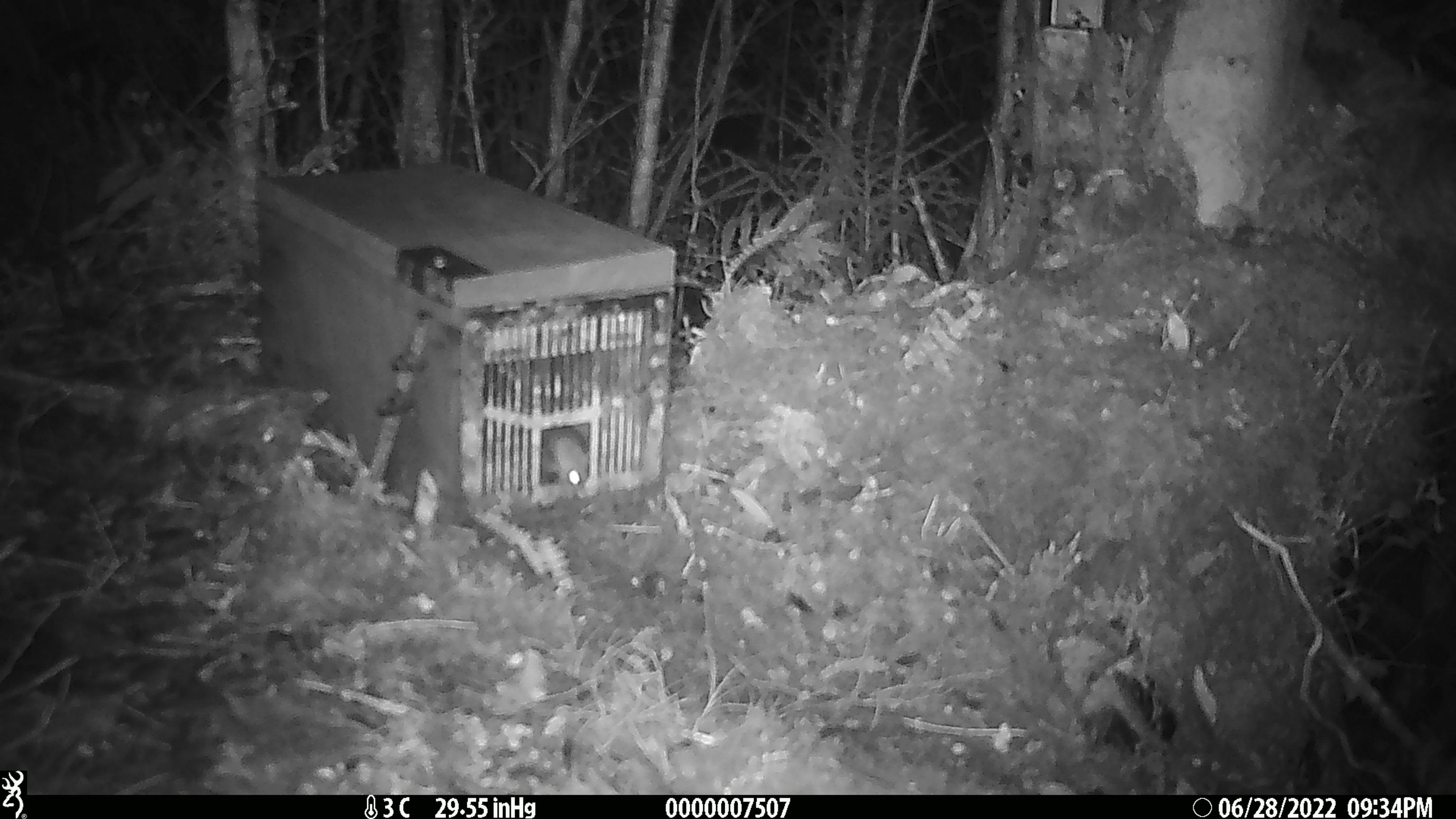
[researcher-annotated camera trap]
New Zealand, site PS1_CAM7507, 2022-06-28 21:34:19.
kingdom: Animalia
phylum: Chordata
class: Mammalia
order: Rodentia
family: Muridae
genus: Mus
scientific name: Mus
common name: mouse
Mouse (Mus).